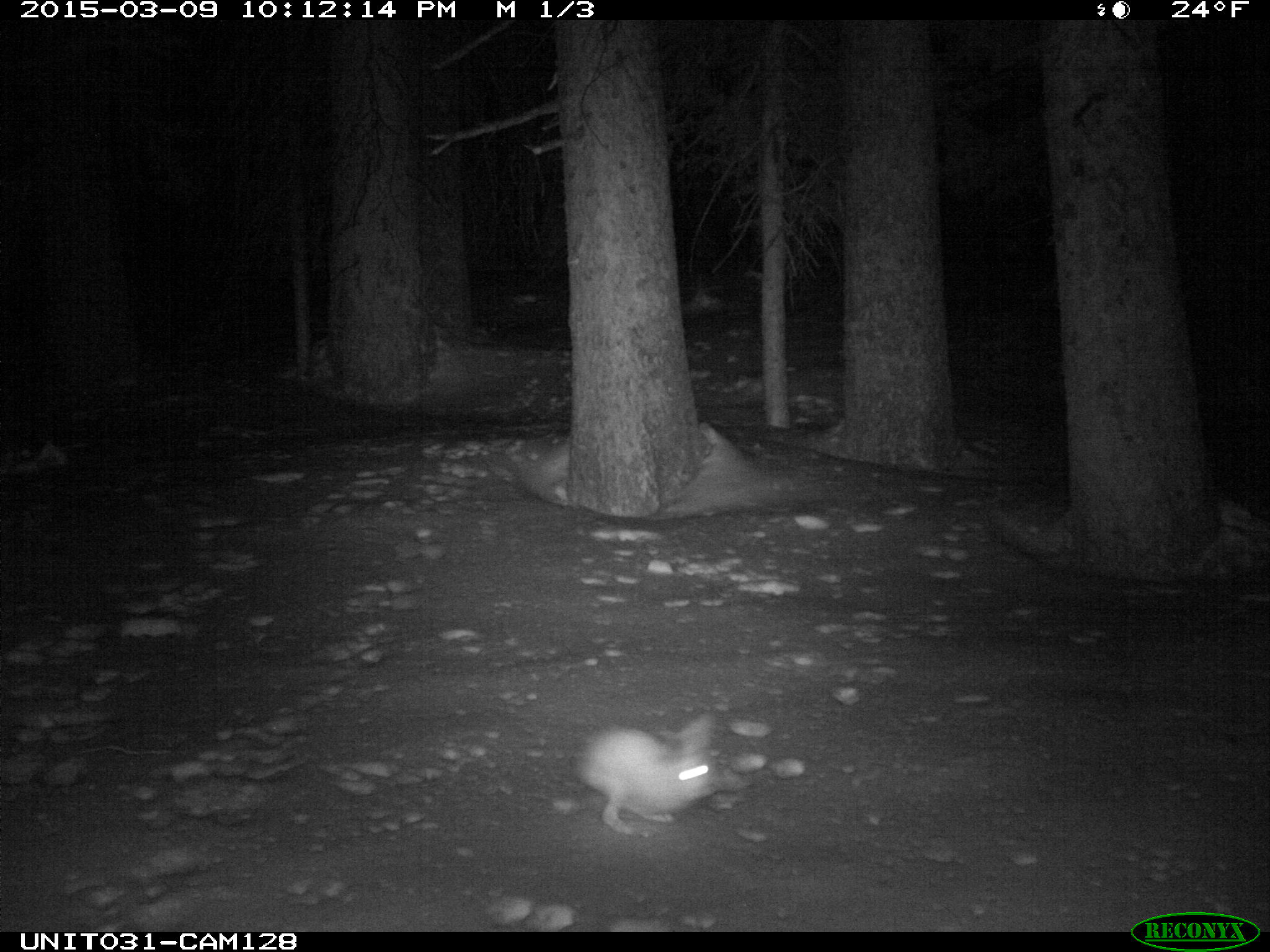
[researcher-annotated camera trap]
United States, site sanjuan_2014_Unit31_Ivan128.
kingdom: Animalia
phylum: Chordata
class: Mammalia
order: Lagomorpha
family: Leporidae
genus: Lepus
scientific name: Lepus americanus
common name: snowshoe hare